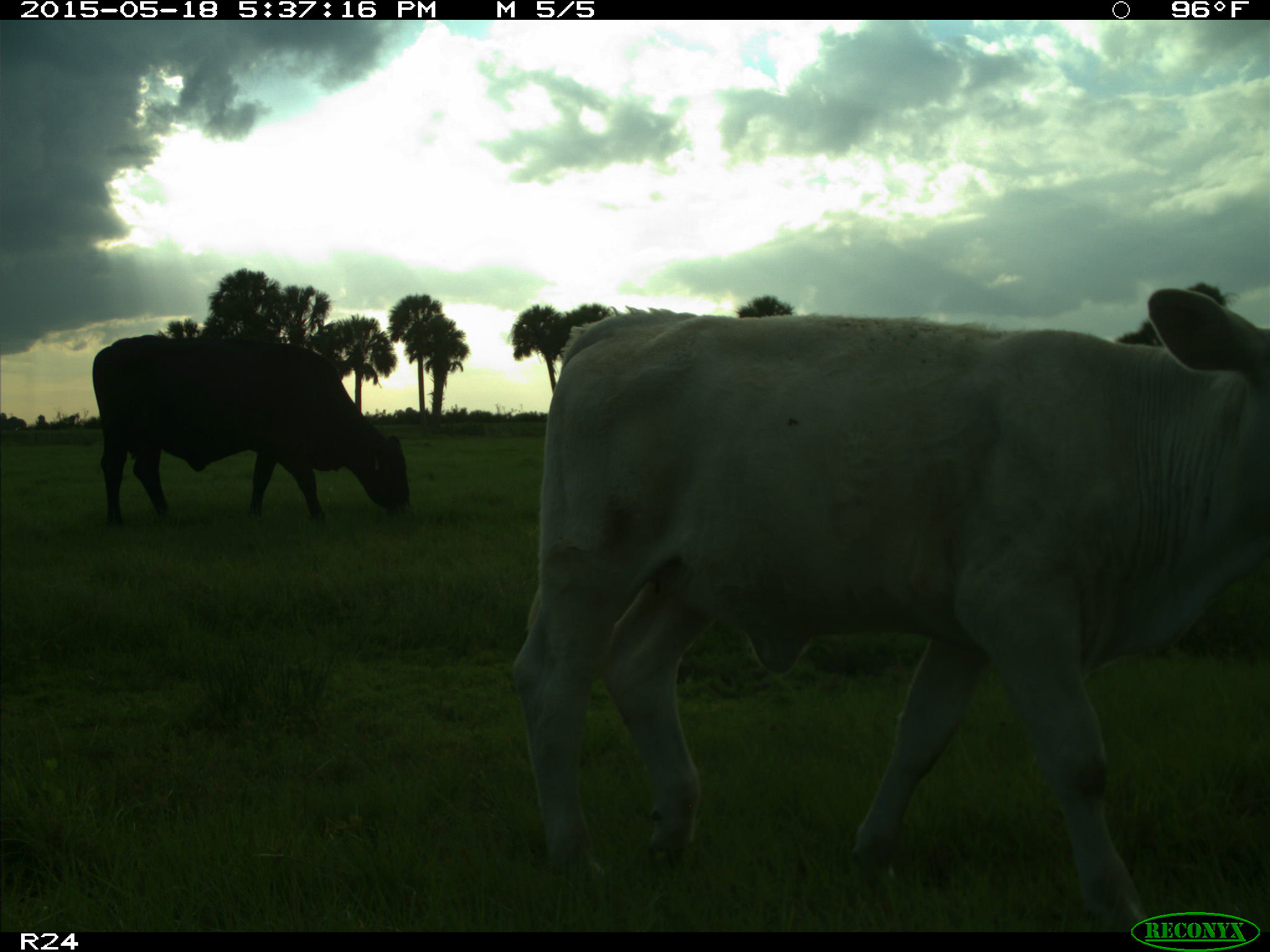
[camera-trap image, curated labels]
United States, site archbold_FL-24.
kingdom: Animalia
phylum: Chordata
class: Mammalia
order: Artiodactyla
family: Bovidae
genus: Bos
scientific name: Bos taurus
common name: domestic cow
Bos taurus (domestic cow).